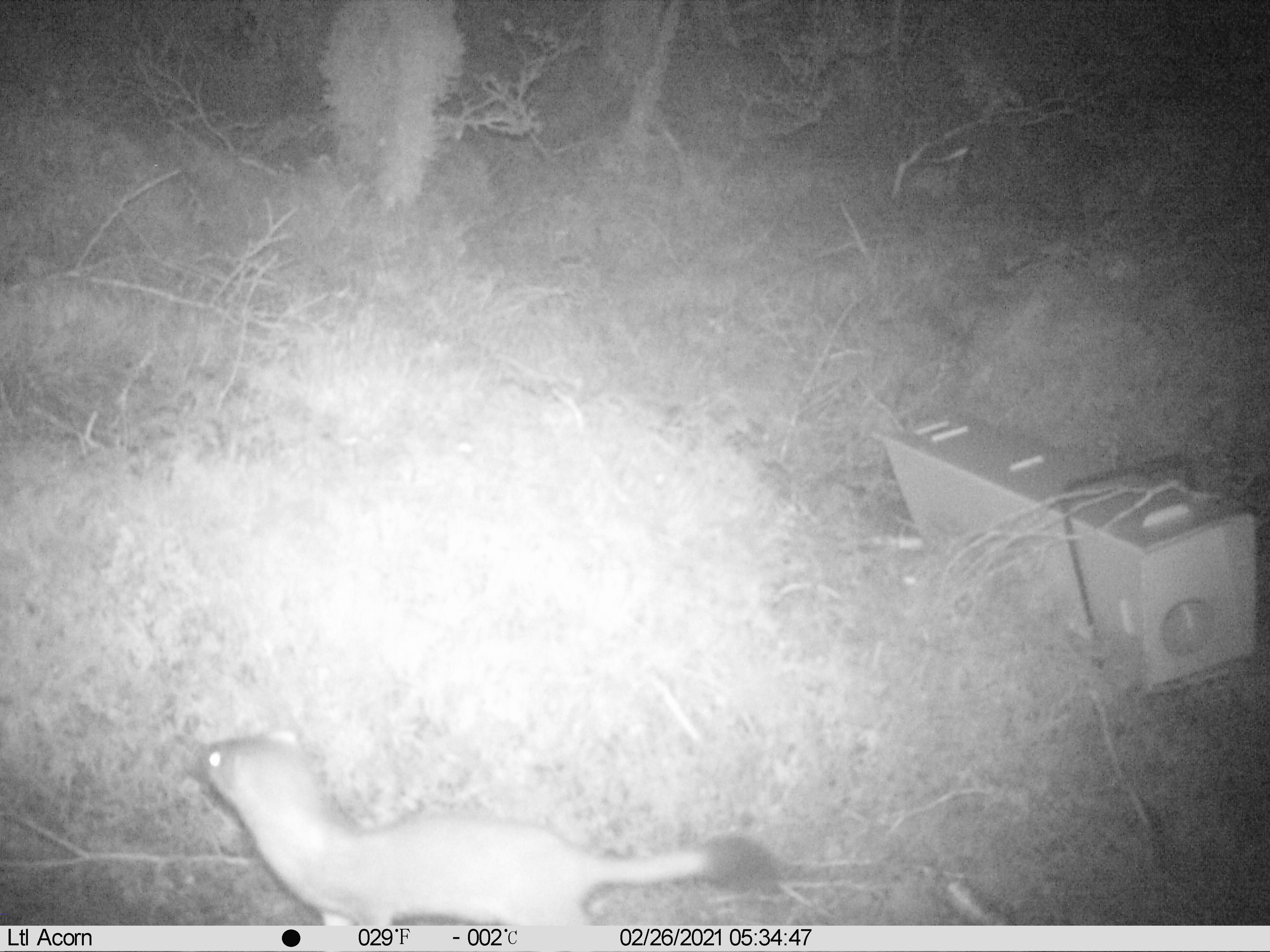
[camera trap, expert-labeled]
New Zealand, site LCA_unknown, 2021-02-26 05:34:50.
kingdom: Animalia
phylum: Chordata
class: Mammalia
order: Carnivora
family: Mustelidae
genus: Mustela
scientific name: Mustela erminea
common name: stoat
Stoat (Mustela erminea).